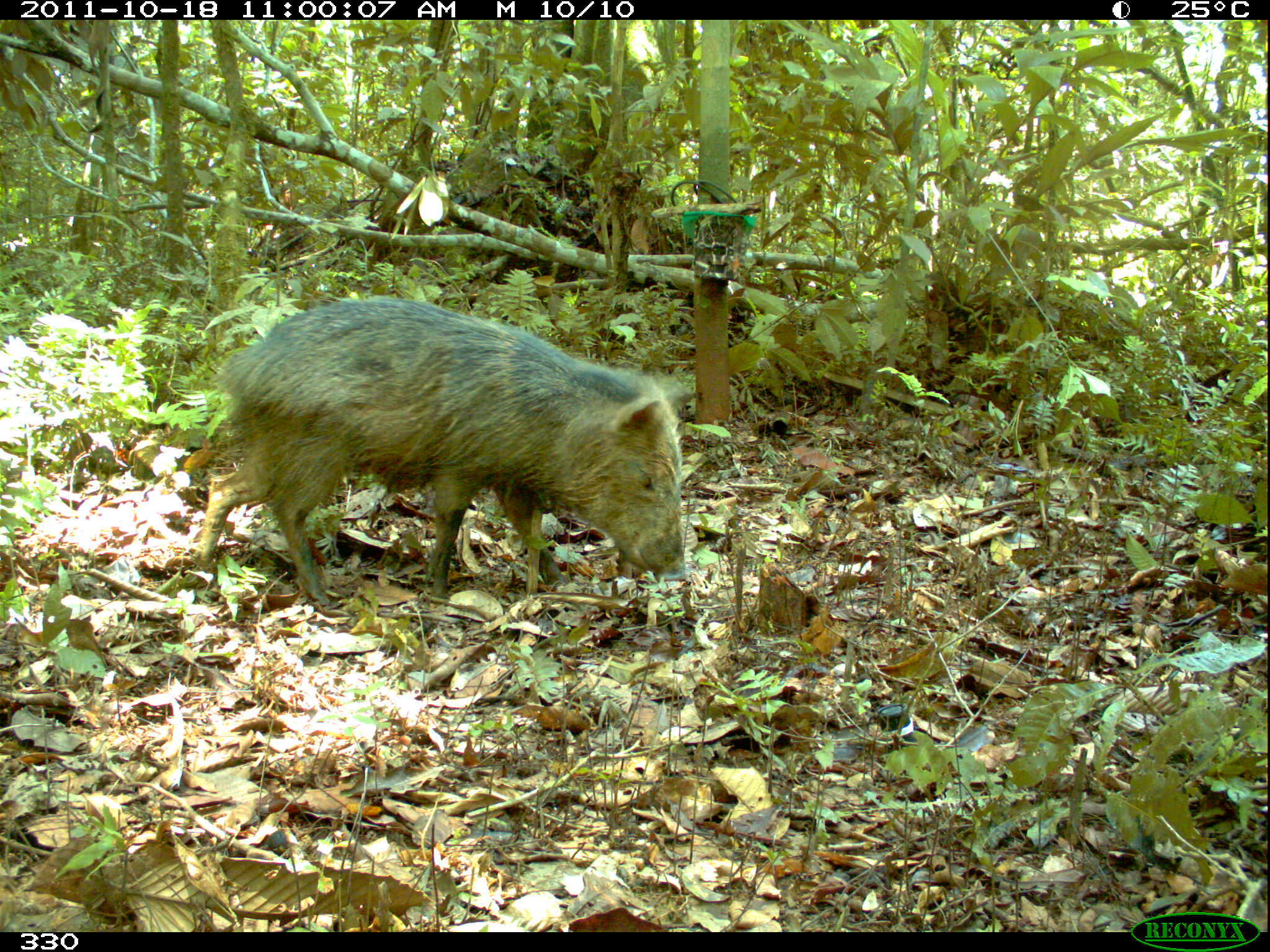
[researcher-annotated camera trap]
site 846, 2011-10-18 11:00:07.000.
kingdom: Animalia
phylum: Chordata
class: Mammalia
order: Artiodactyla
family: Tayassuidae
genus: Pecari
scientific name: Pecari tajacu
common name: collared peccary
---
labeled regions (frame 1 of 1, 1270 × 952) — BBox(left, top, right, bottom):
pecari tajacu: BBox(193, 295, 687, 605)